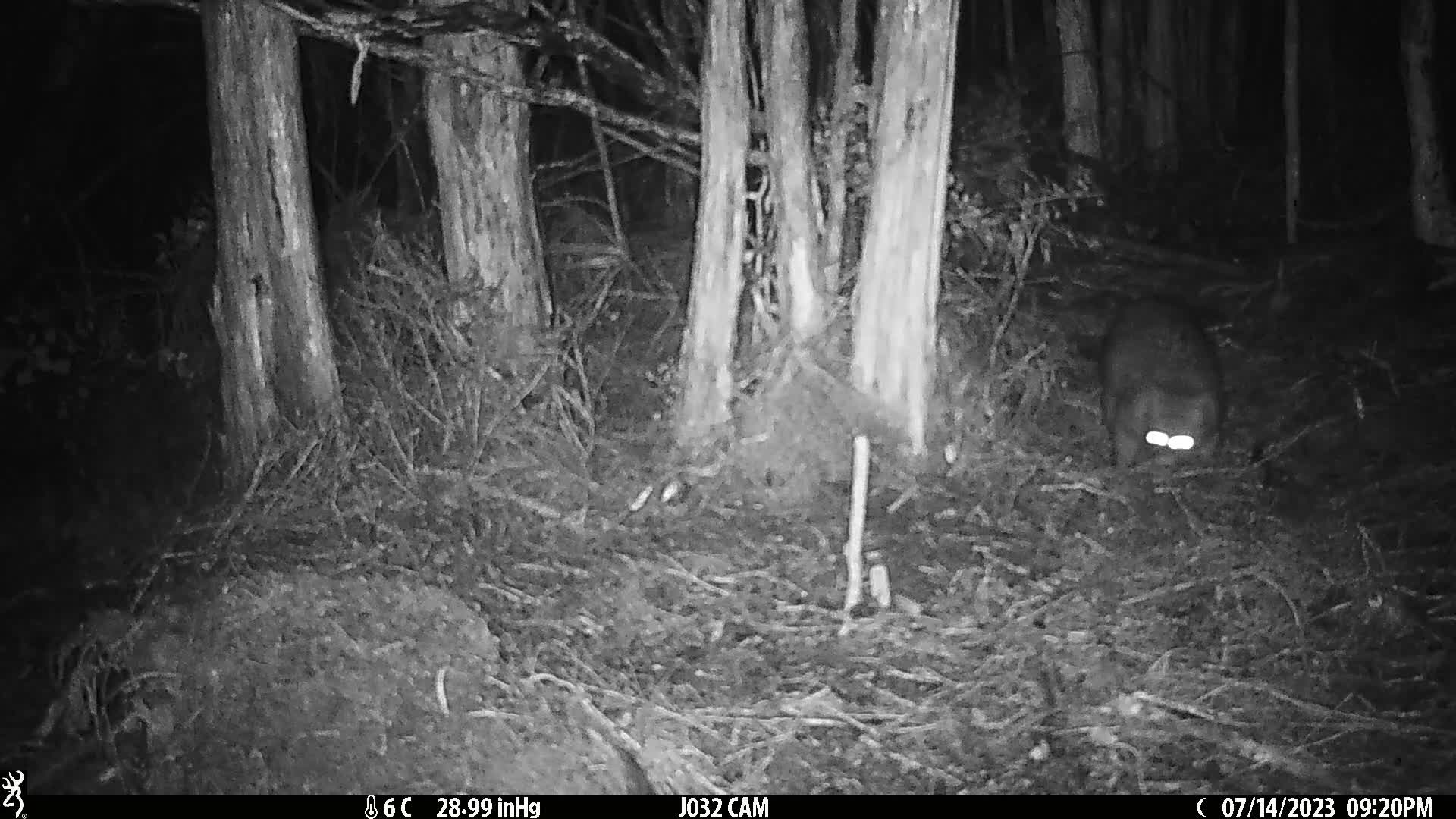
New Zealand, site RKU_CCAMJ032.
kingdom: Animalia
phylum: Chordata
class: Mammalia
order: Diprotodontia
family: Phalangeridae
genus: Trichosurus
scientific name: Trichosurus vulpecula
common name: common brushtail possum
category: possum